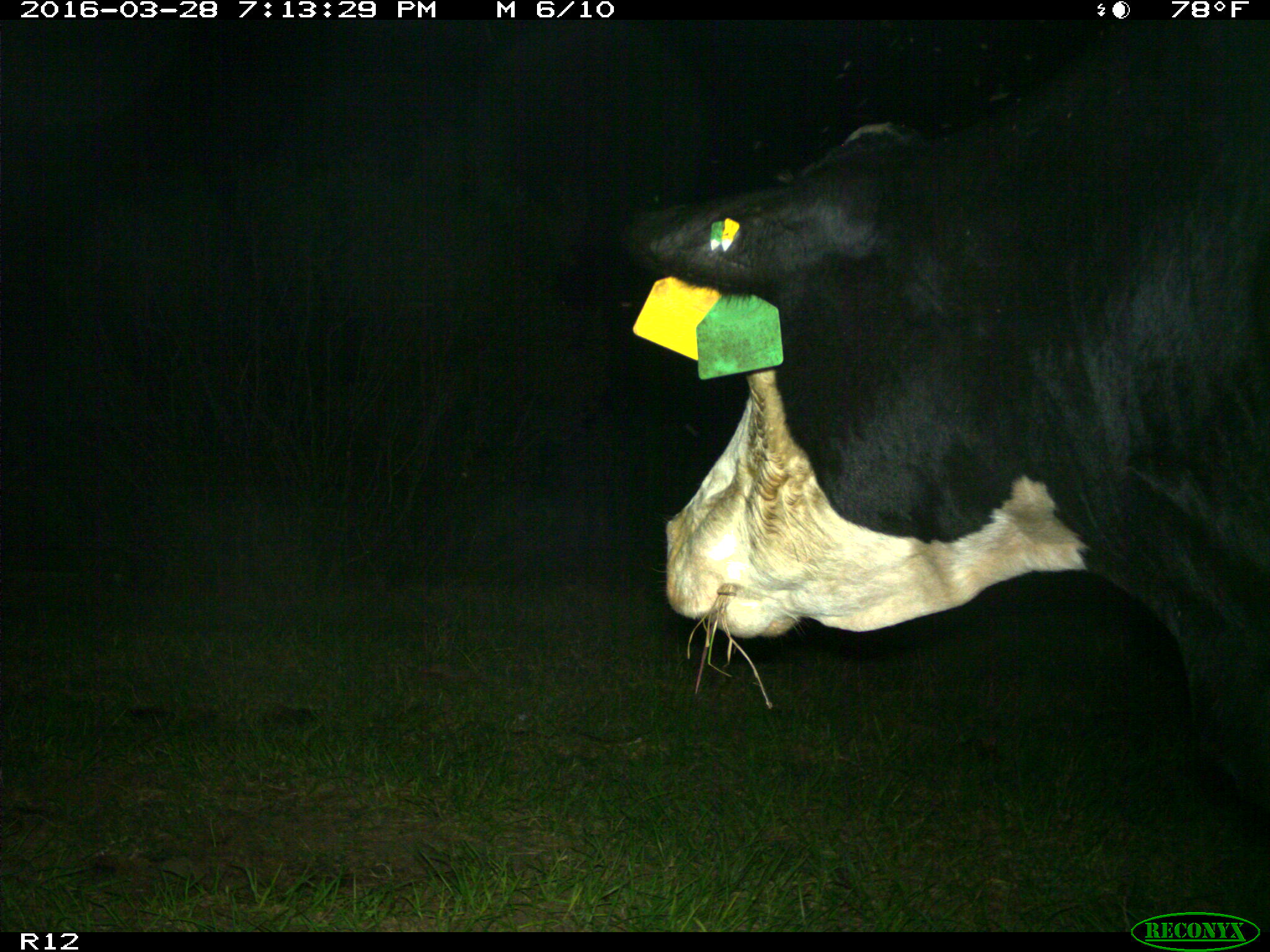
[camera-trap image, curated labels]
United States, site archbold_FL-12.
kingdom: Animalia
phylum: Chordata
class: Mammalia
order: Artiodactyla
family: Bovidae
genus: Bos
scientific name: Bos taurus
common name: domestic cow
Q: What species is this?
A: Bos taurus (domestic cow).